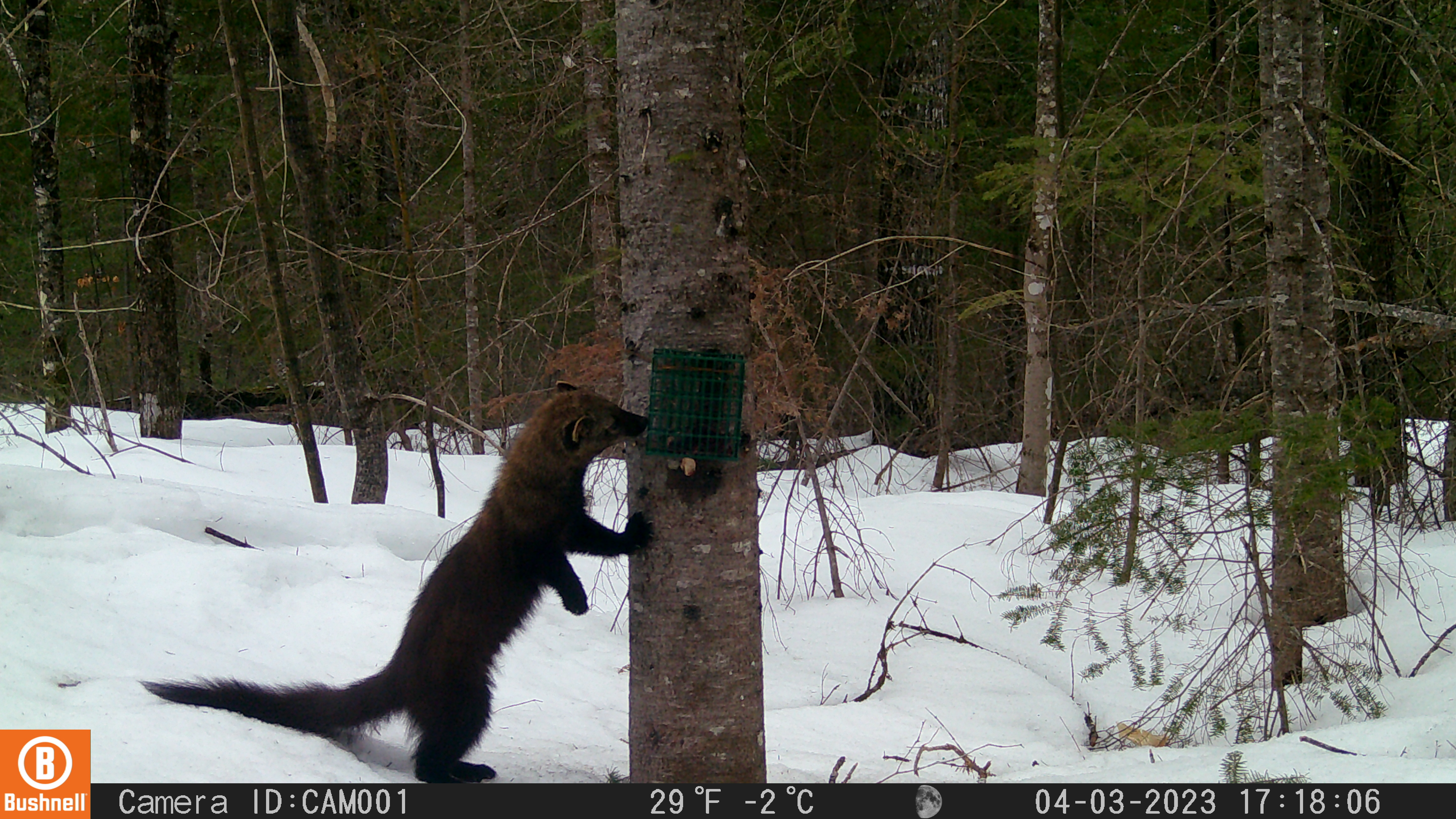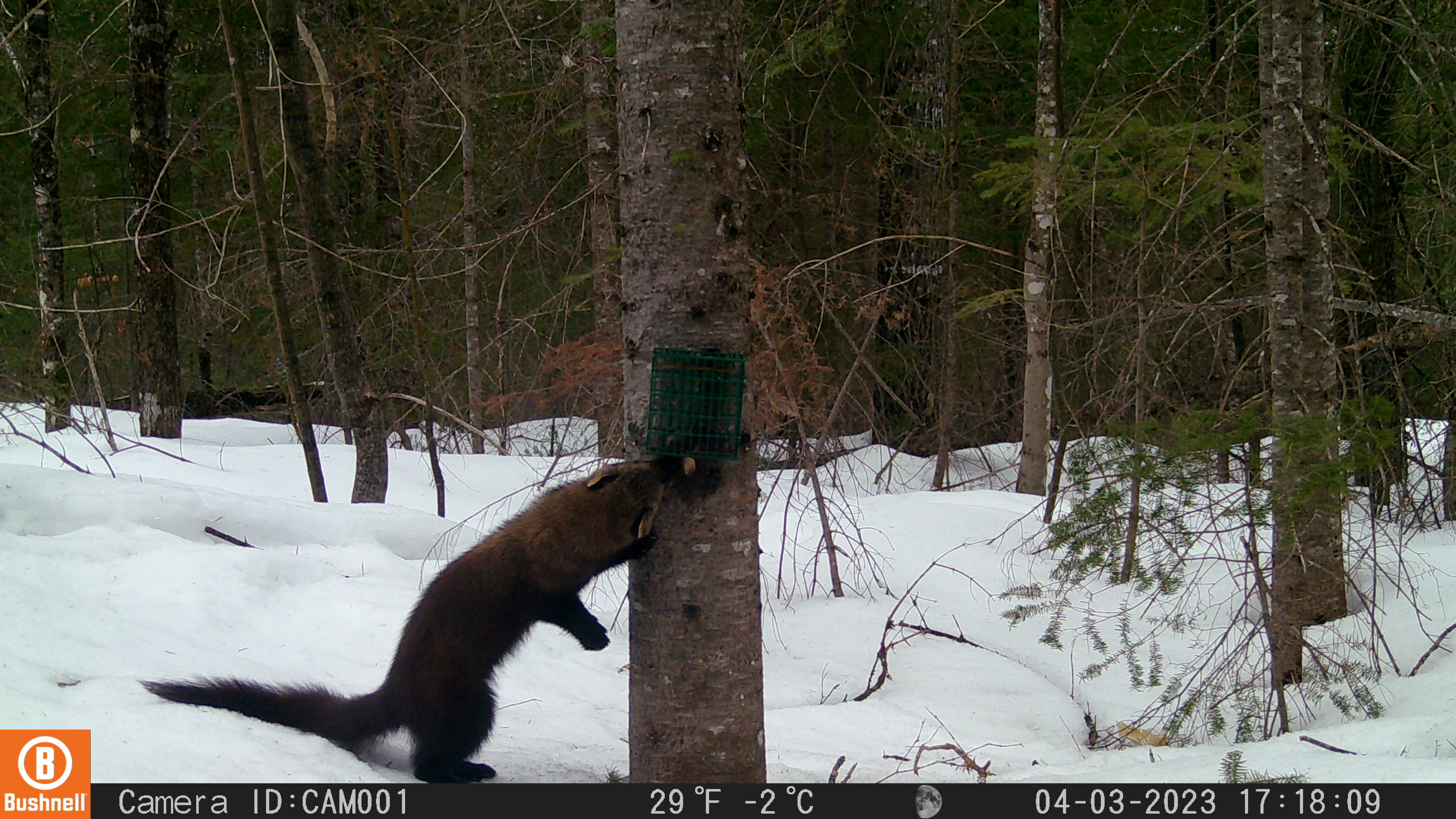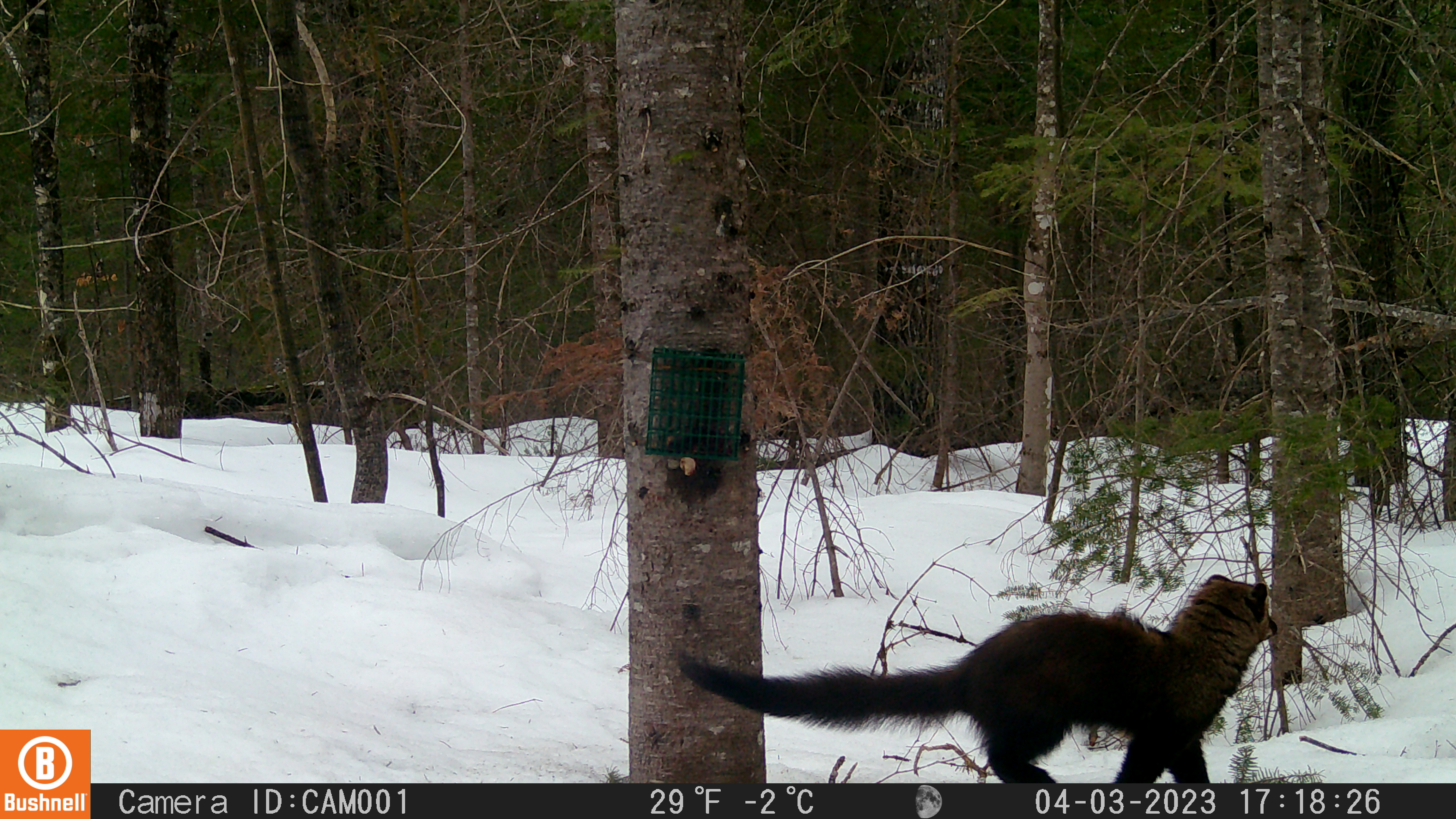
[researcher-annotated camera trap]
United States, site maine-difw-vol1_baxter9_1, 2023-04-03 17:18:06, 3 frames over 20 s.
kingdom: Animalia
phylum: Chordata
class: Mammalia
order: Carnivora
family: Mustelidae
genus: Pekania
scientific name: Pekania pennanti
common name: fisher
Fisher (Pekania pennanti).